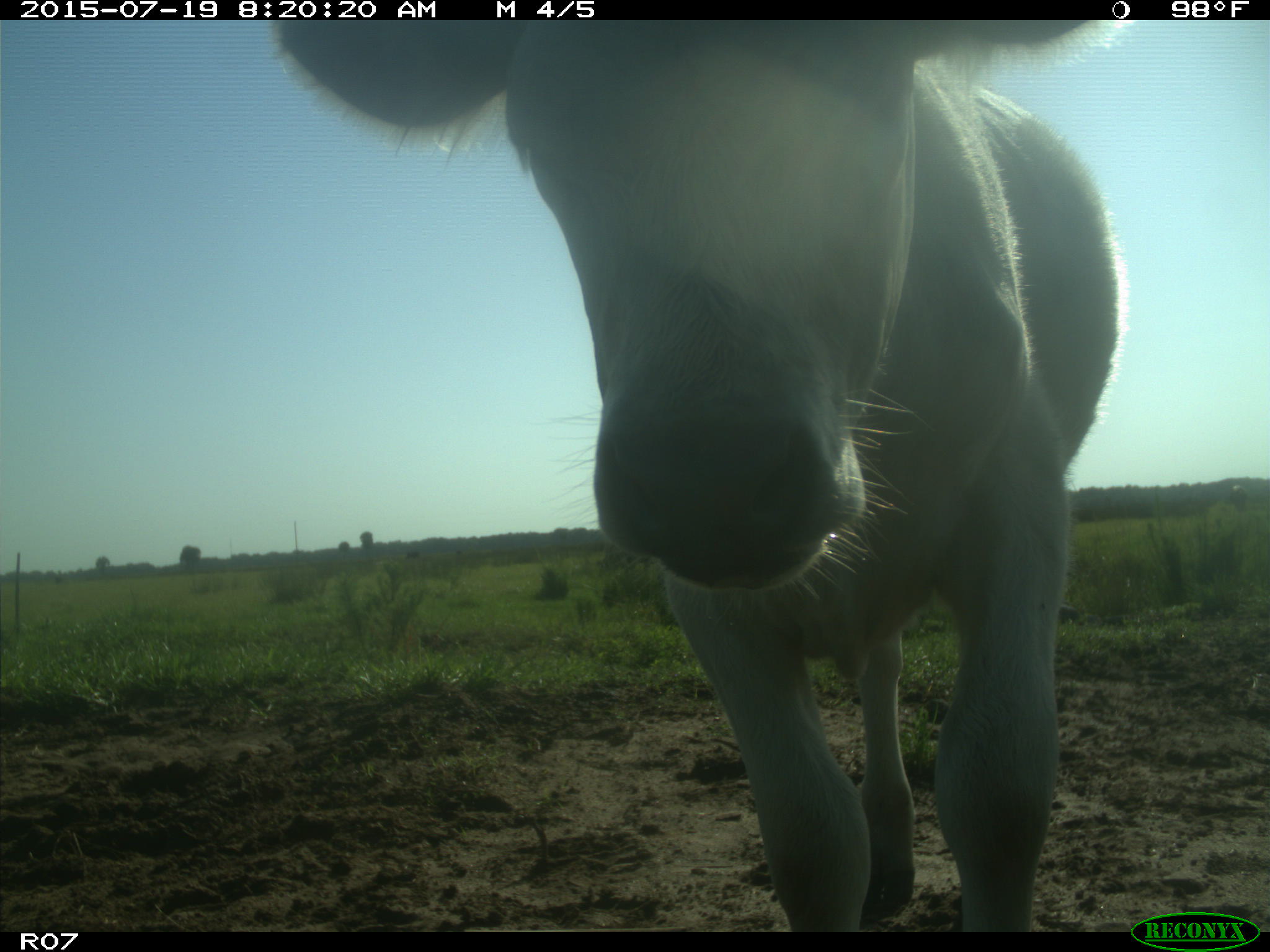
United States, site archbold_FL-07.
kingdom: Animalia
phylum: Chordata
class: Mammalia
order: Artiodactyla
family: Bovidae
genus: Bos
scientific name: Bos taurus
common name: domestic cow